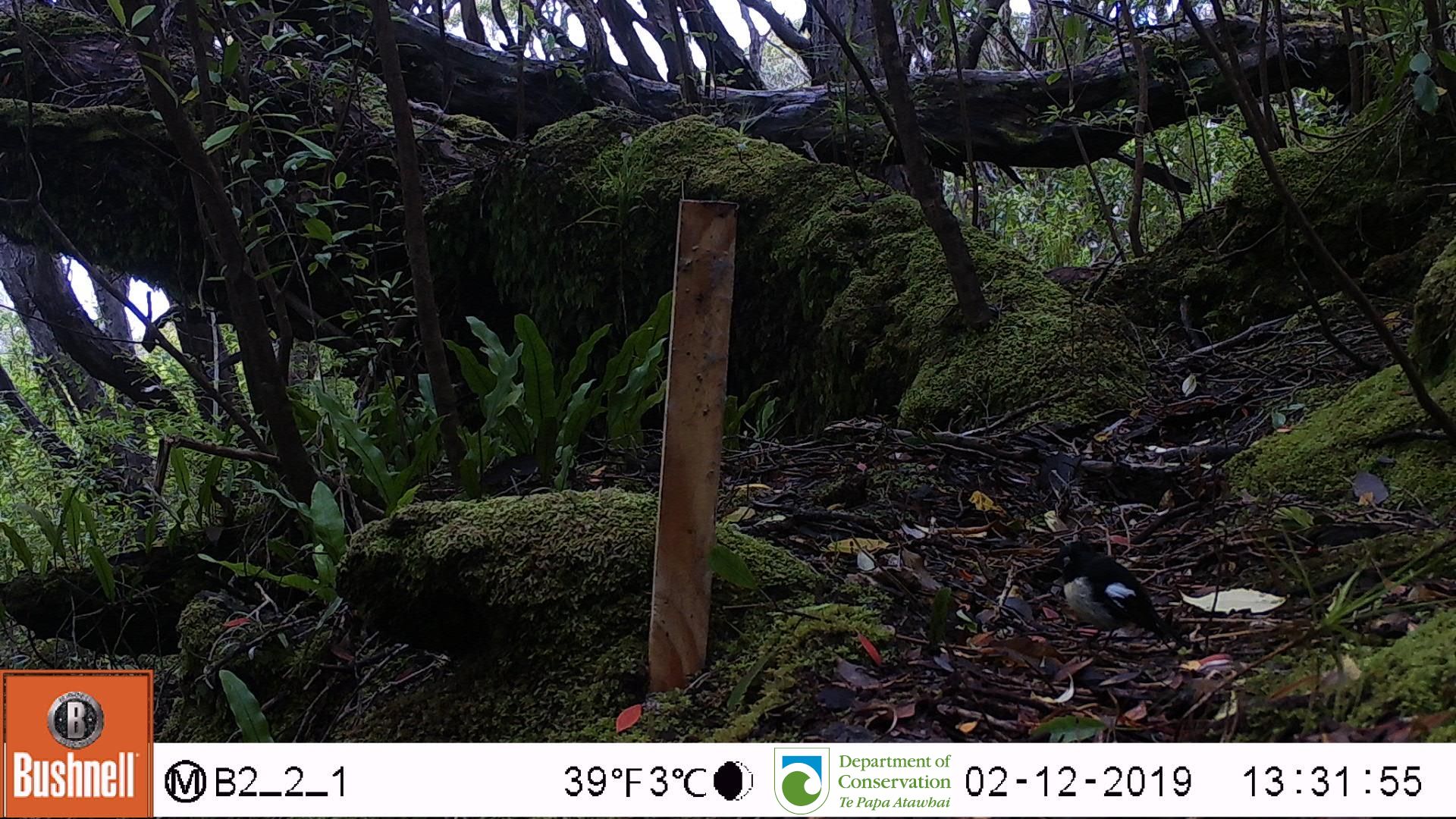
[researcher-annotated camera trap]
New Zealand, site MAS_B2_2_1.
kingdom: Animalia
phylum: Chordata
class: Aves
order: Passeriformes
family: Petroicidae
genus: Petroica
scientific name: Petroica macrocephala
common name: tomtit